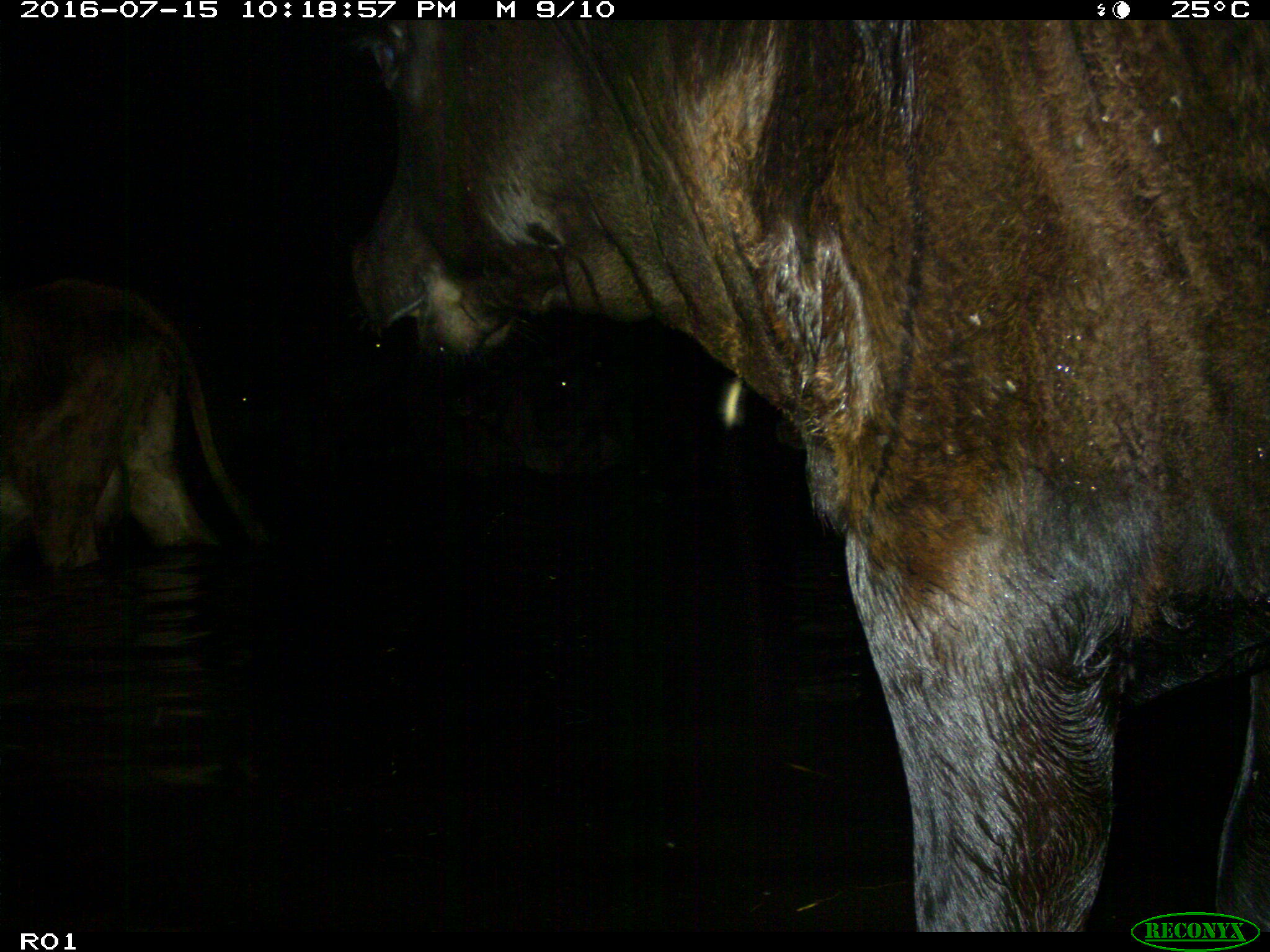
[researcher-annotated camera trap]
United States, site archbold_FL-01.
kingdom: Animalia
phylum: Chordata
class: Mammalia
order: Artiodactyla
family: Bovidae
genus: Bos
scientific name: Bos taurus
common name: domestic cow